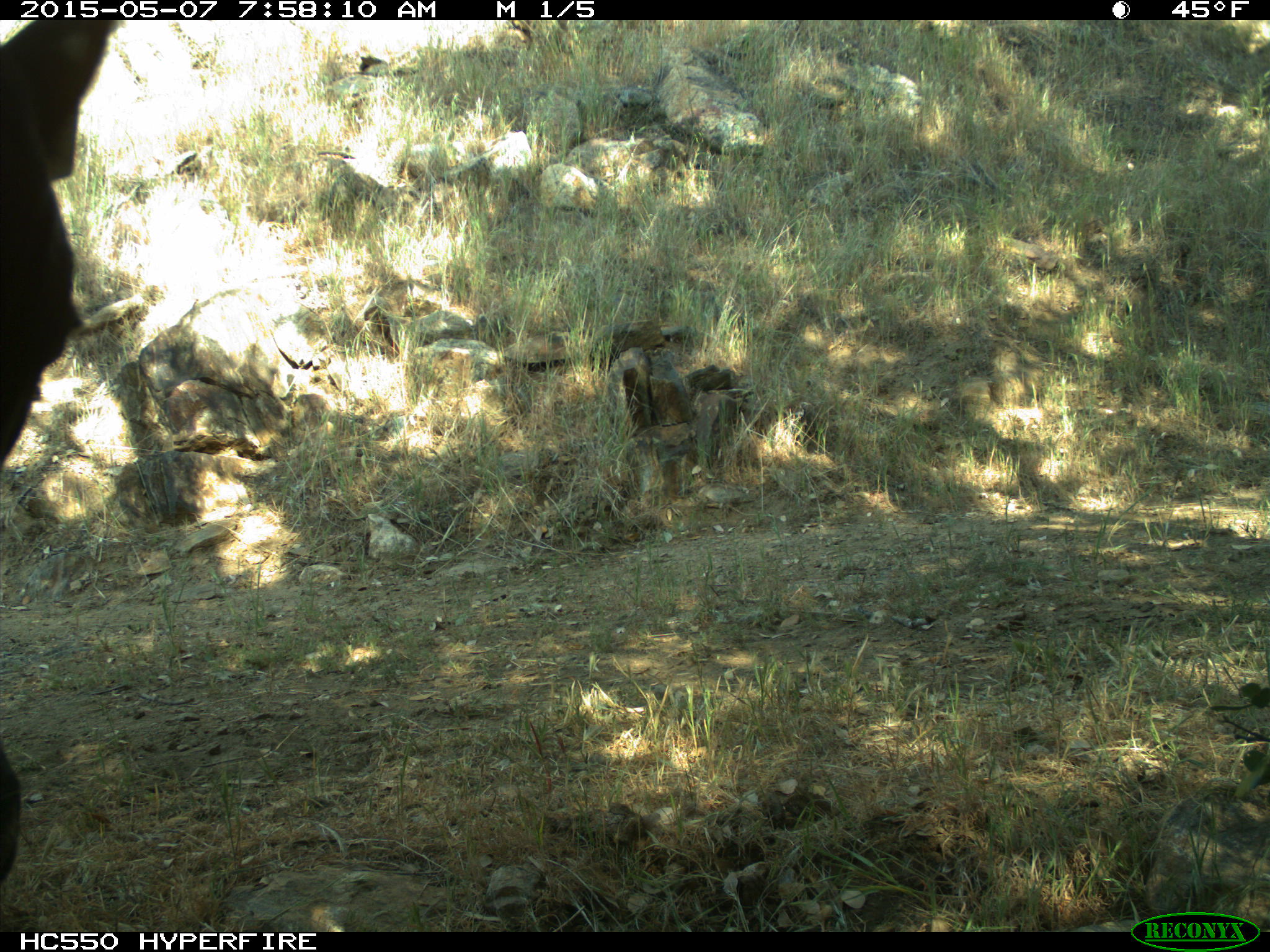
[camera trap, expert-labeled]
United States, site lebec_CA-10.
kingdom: Animalia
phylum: Chordata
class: Mammalia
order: Artiodactyla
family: Bovidae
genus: Bos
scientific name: Bos taurus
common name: domestic cow